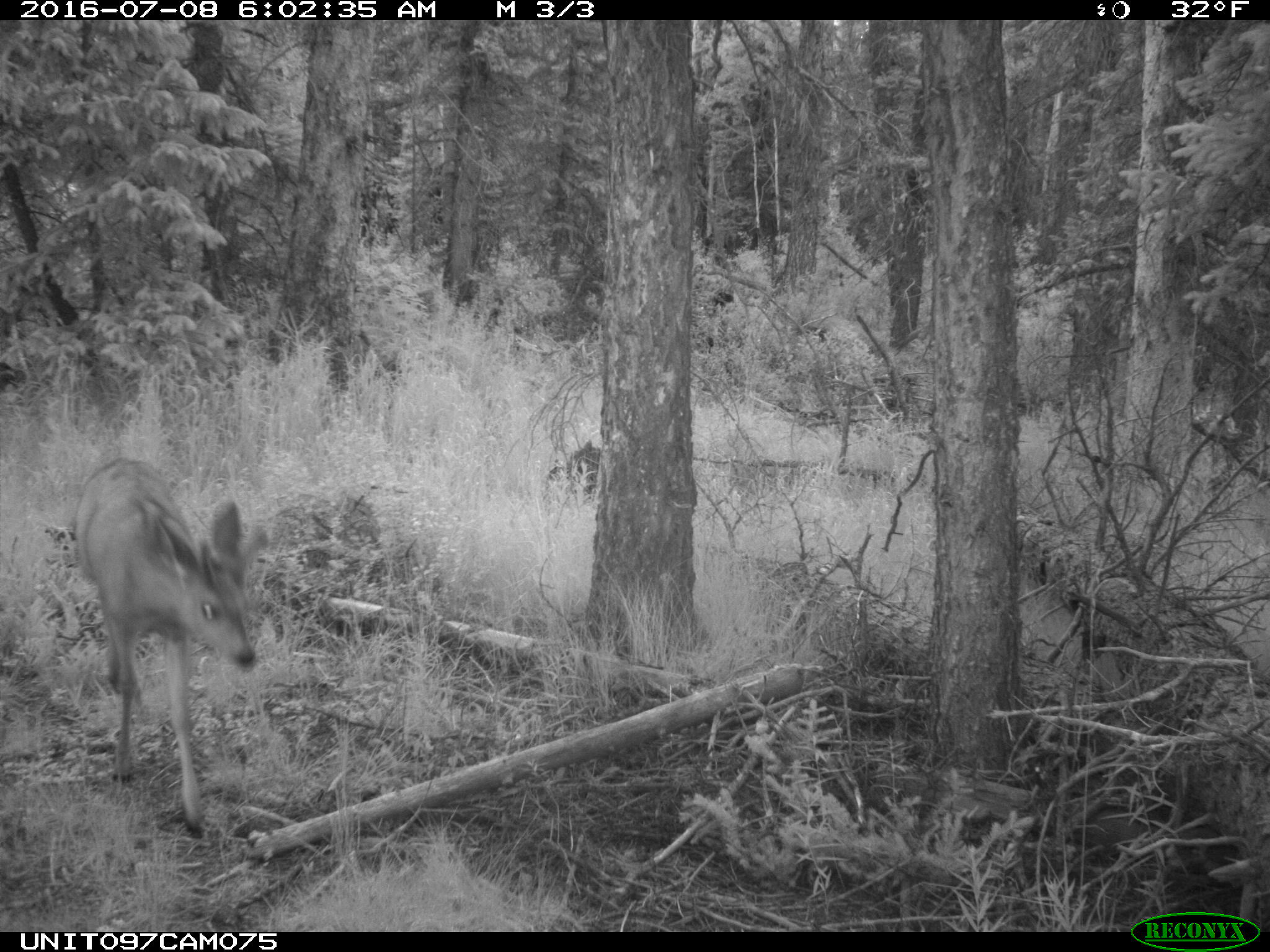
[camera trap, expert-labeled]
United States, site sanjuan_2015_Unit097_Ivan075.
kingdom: Animalia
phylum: Chordata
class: Mammalia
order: Artiodactyla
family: Cervidae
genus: Odocoileus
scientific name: Odocoileus hemionus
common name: mule deer